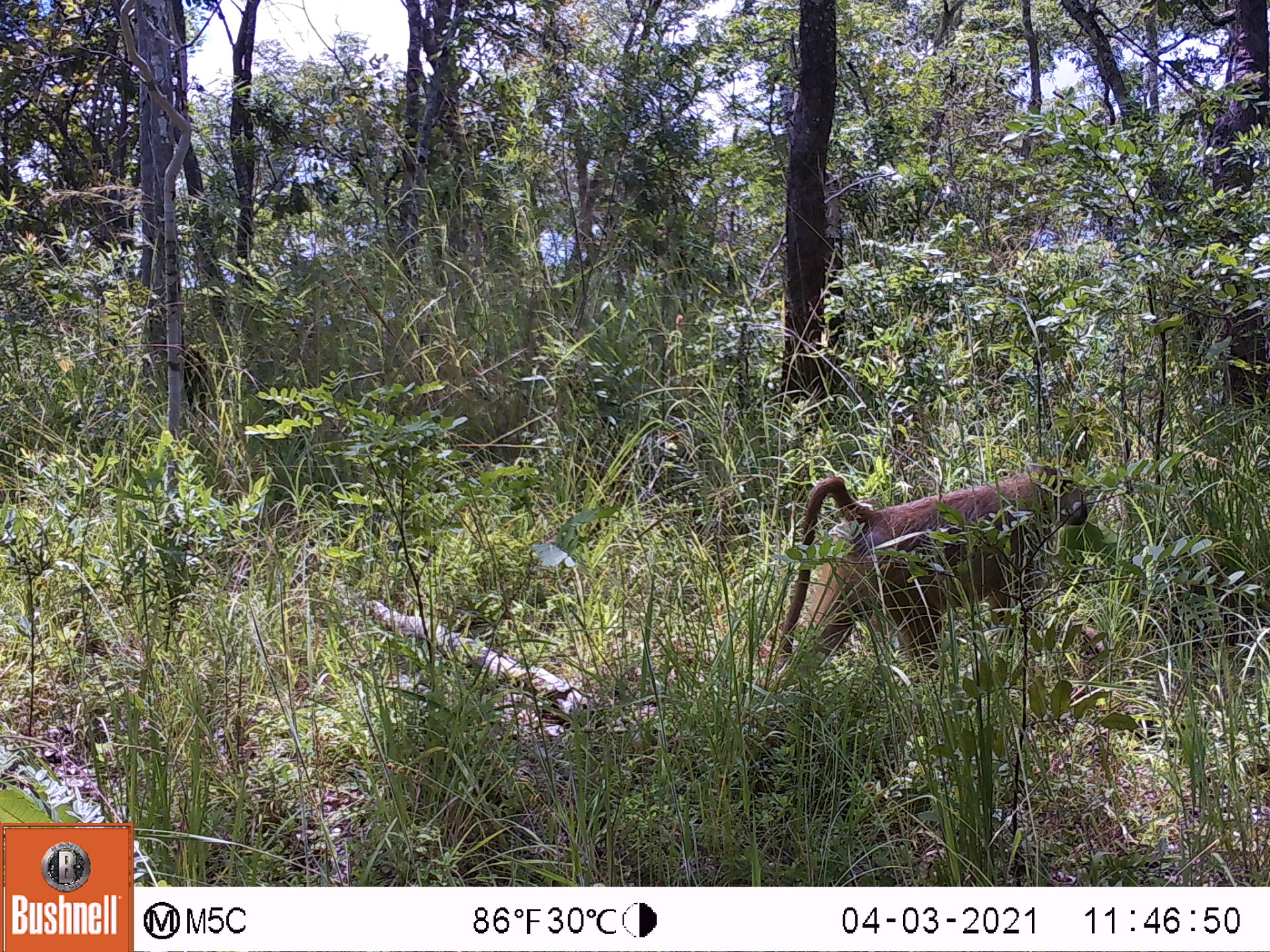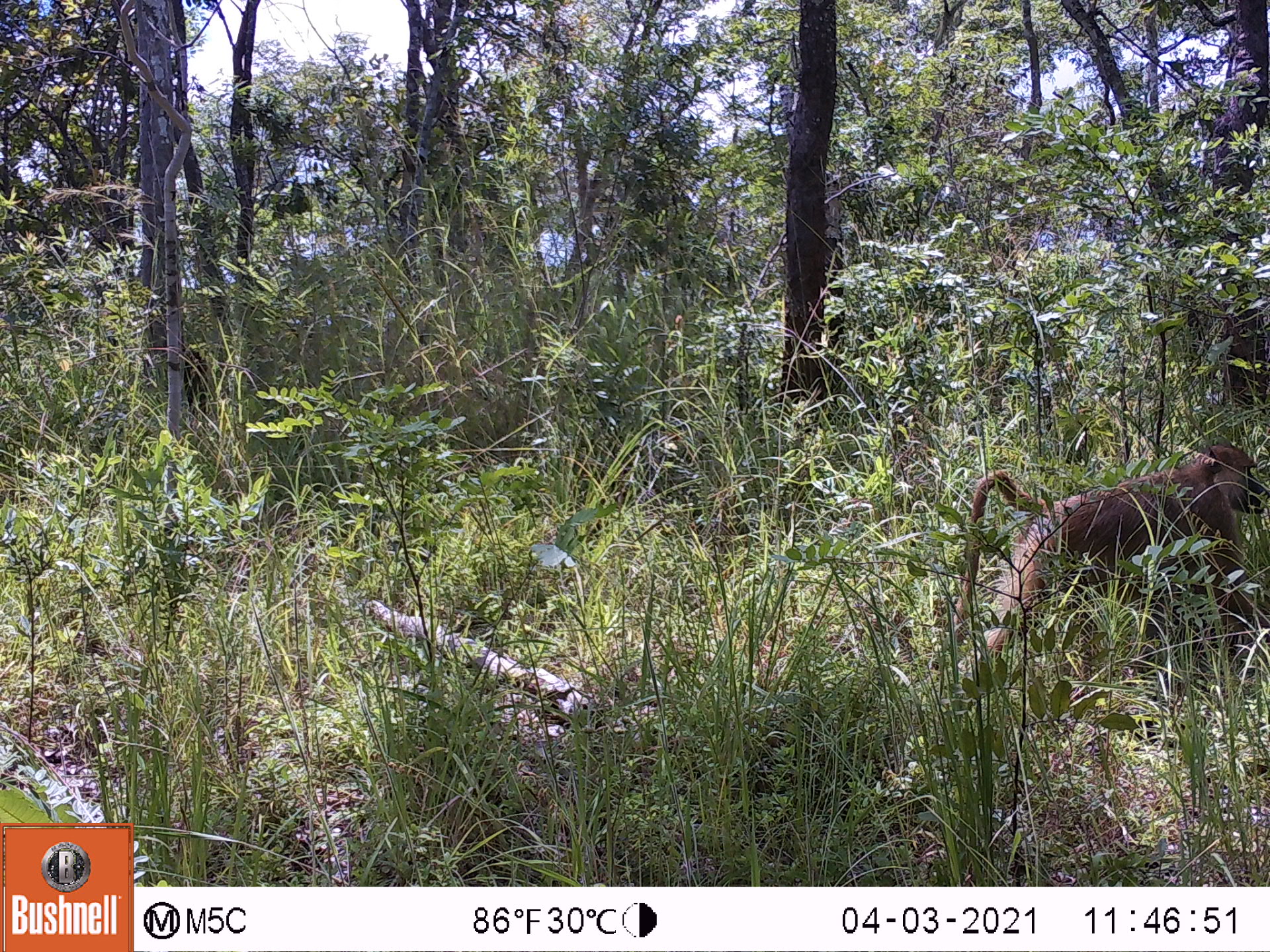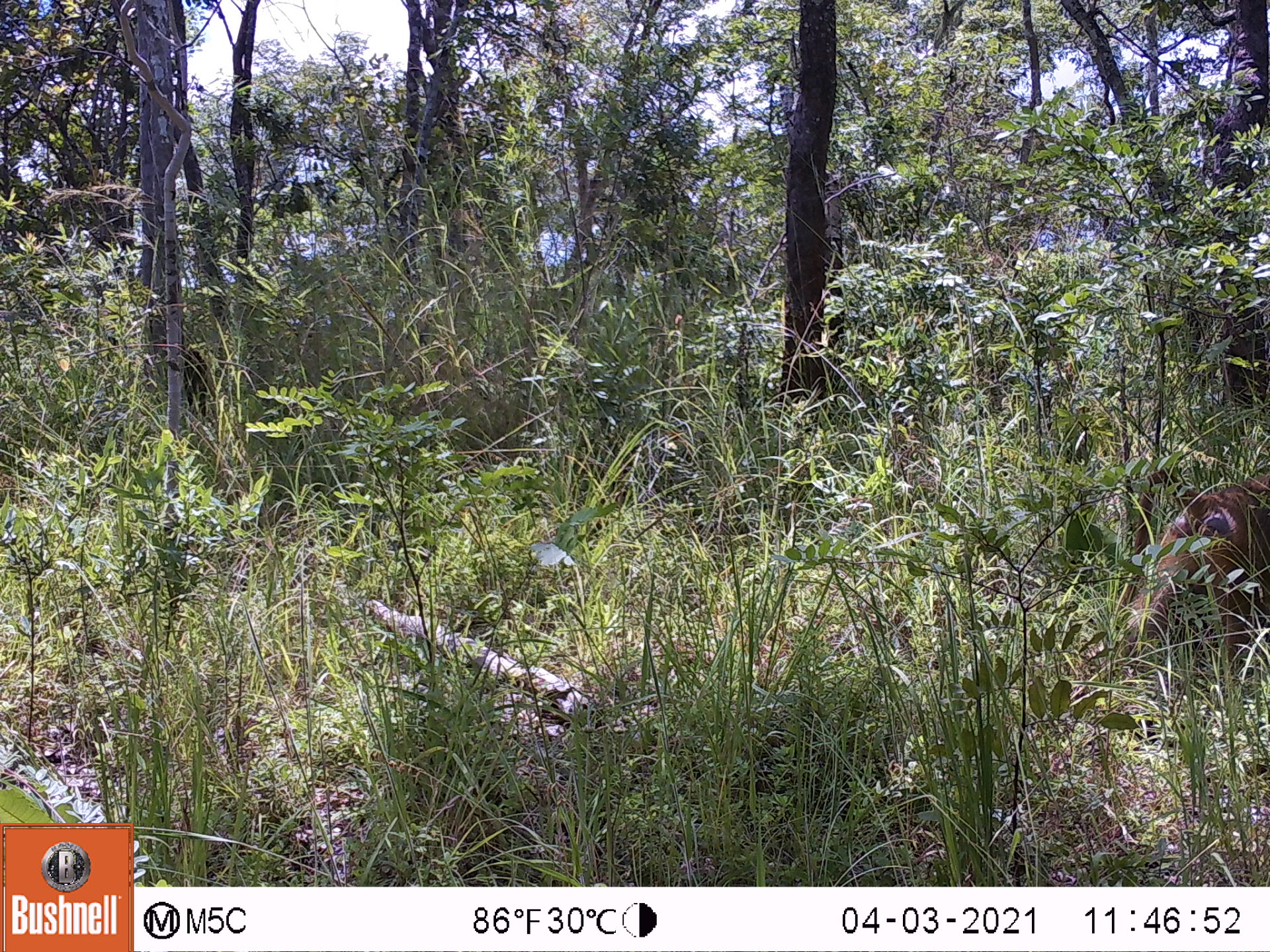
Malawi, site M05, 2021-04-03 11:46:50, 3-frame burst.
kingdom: Animalia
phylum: Chordata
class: Mammalia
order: Primates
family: Cercopithecidae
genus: Papio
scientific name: Papio cynocephalus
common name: yellow baboon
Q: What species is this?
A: Yellow baboon (Papio cynocephalus).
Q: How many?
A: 1.